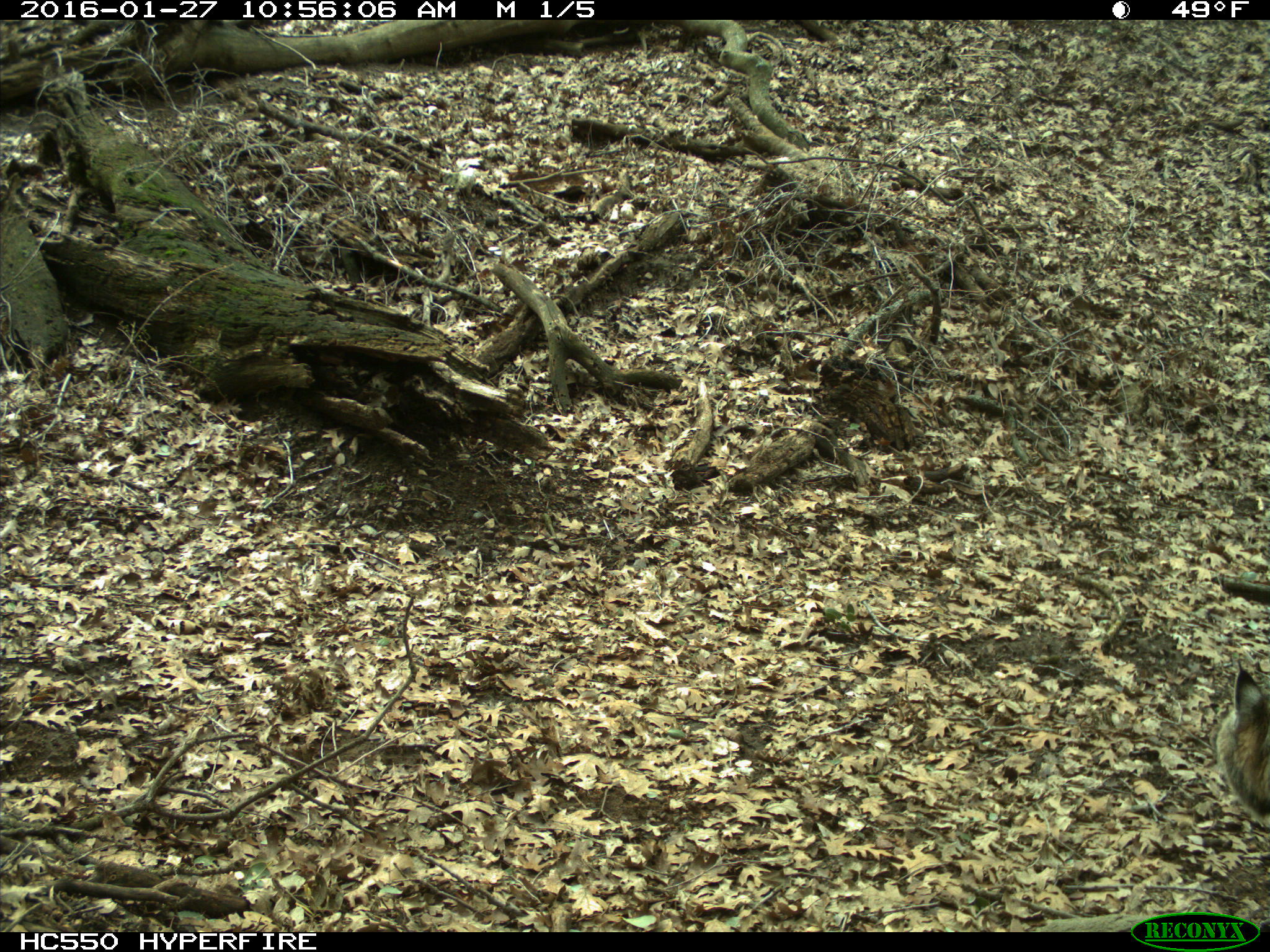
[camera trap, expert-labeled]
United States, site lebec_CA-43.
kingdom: Animalia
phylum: Chordata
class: Mammalia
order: Carnivora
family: Felidae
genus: Lynx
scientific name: Lynx rufus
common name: bobcat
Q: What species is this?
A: Lynx rufus (bobcat).